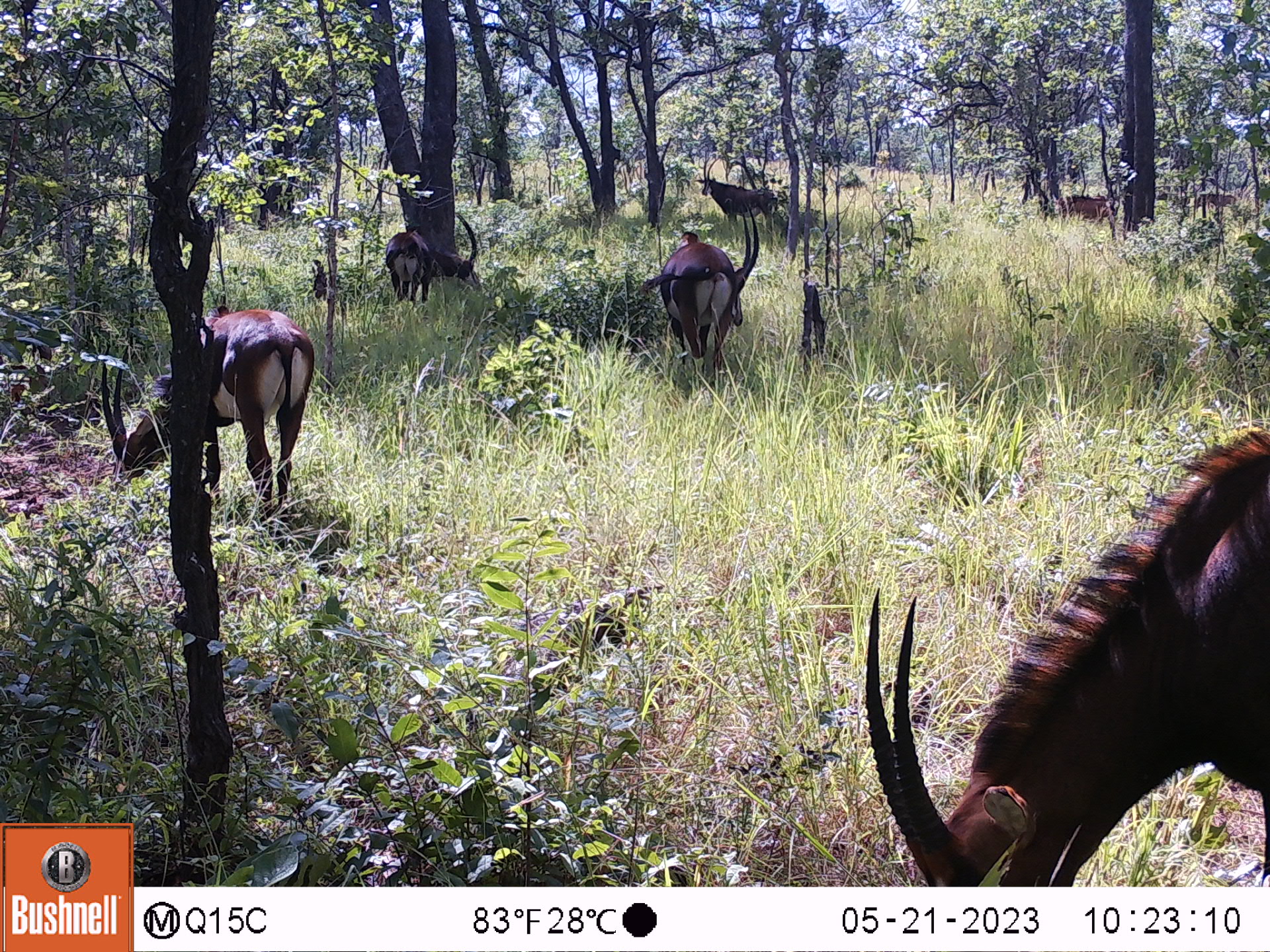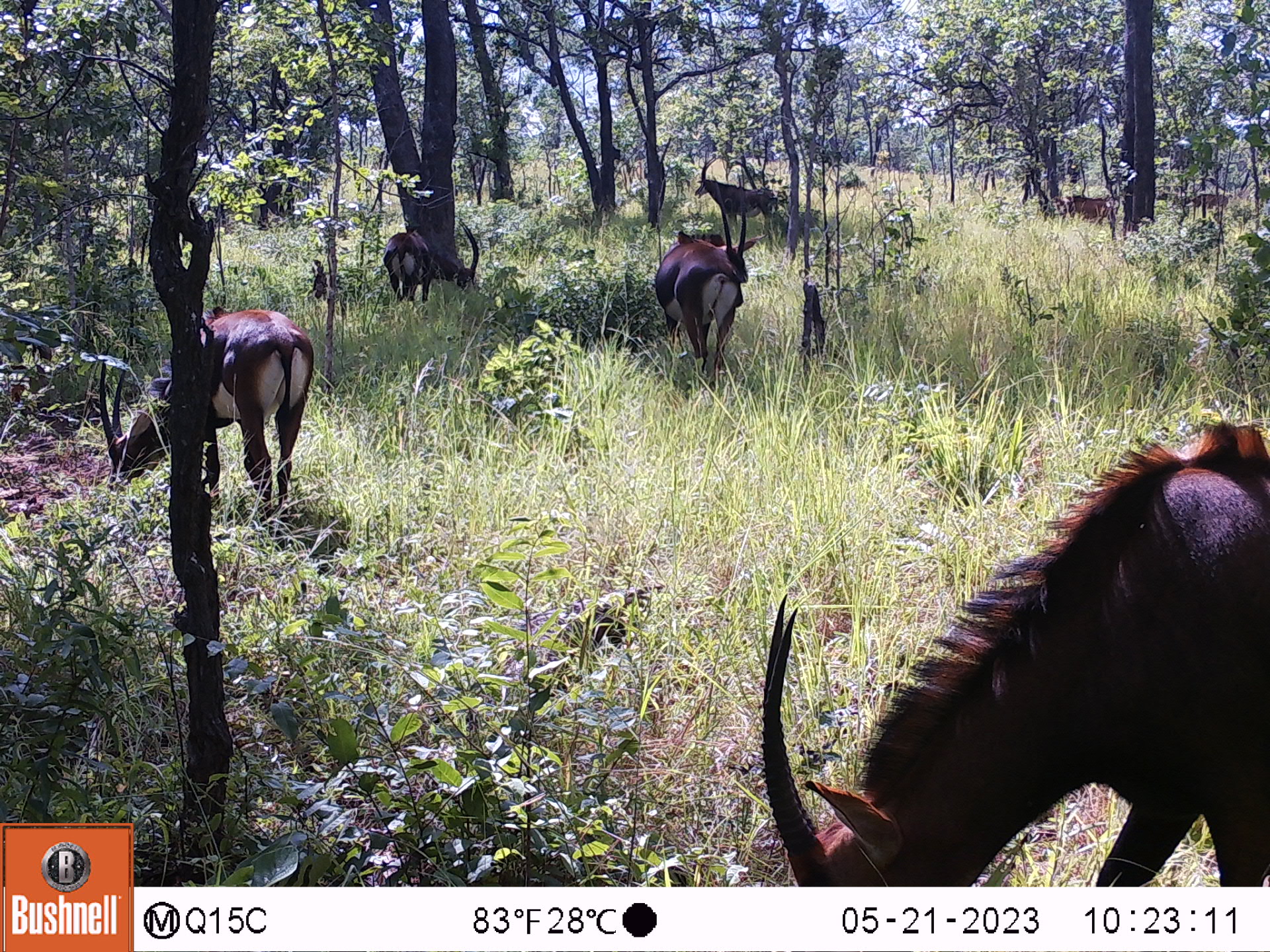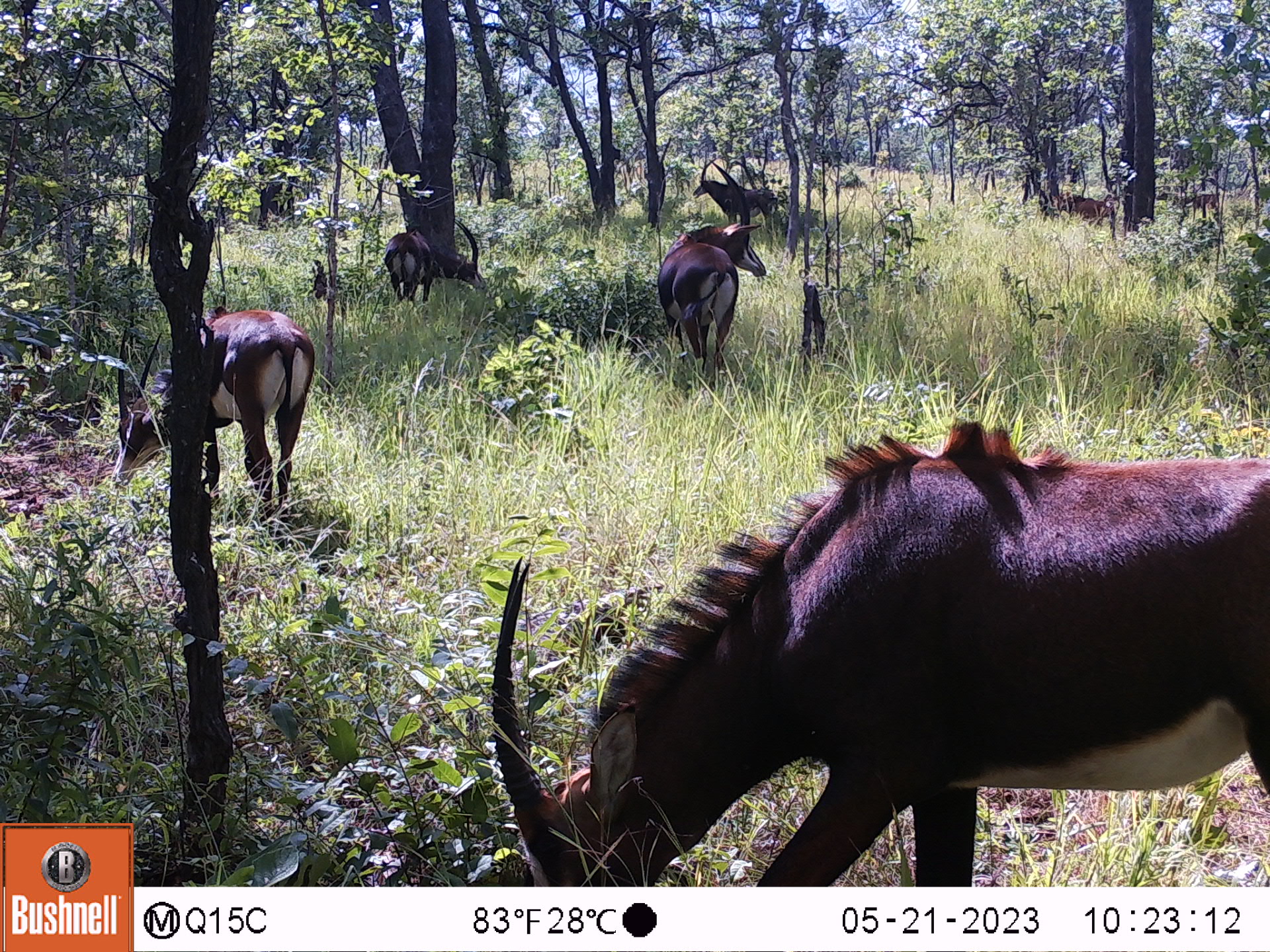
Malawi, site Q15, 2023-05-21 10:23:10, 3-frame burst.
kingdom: Animalia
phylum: Chordata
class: Mammalia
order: Artiodactyla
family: Bovidae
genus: Hippotragus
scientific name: Hippotragus niger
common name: sable antelope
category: sable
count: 8